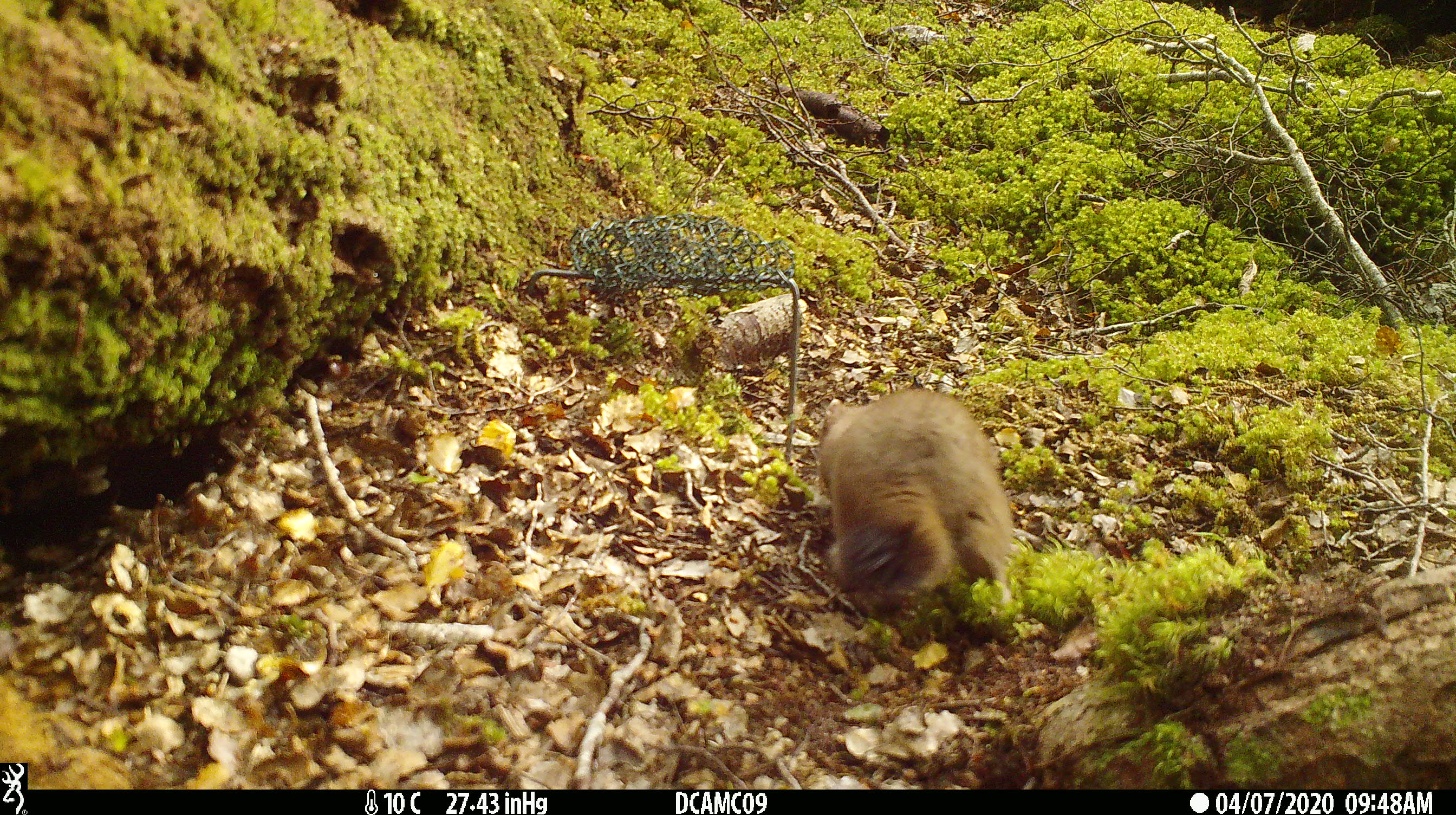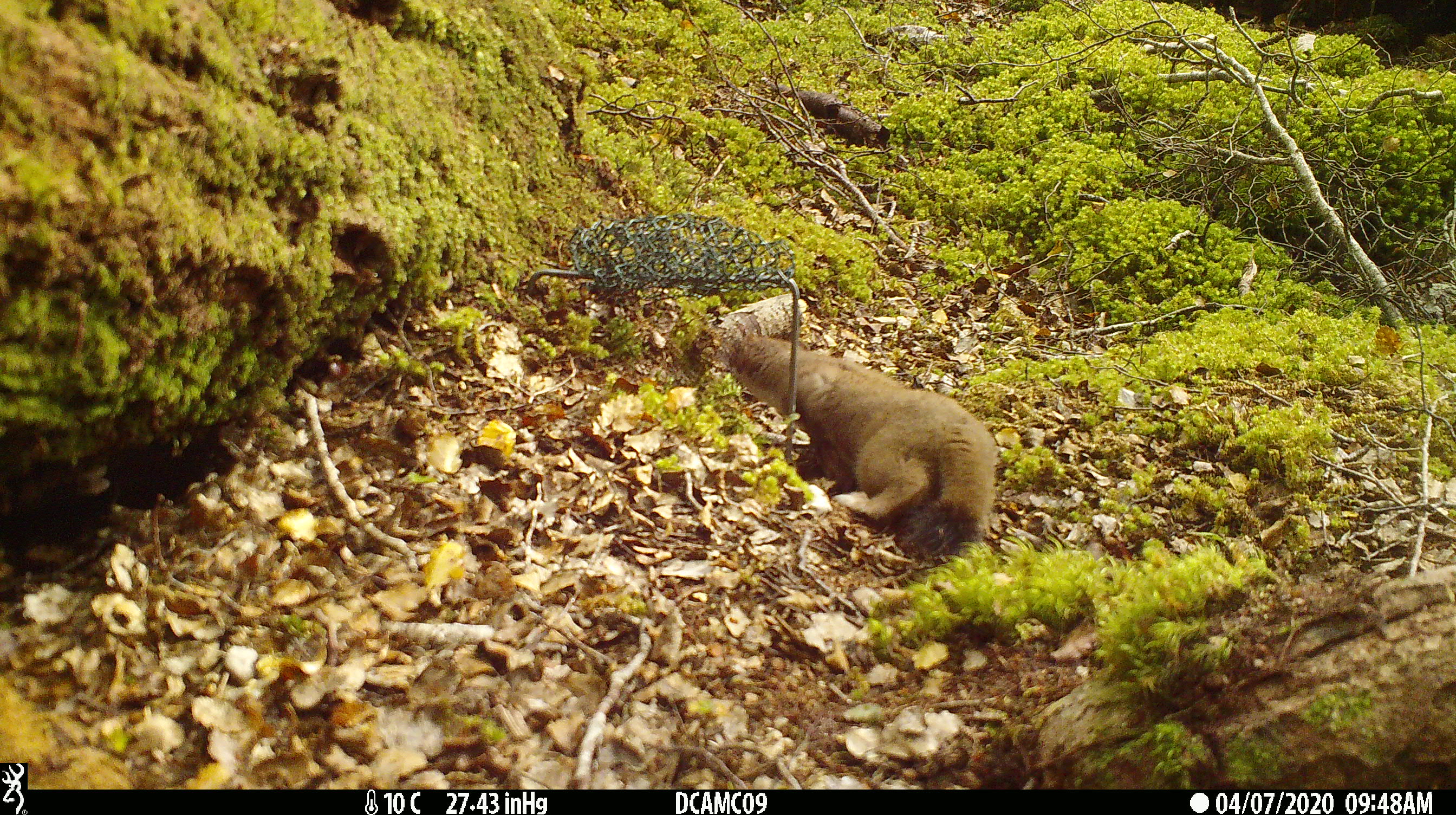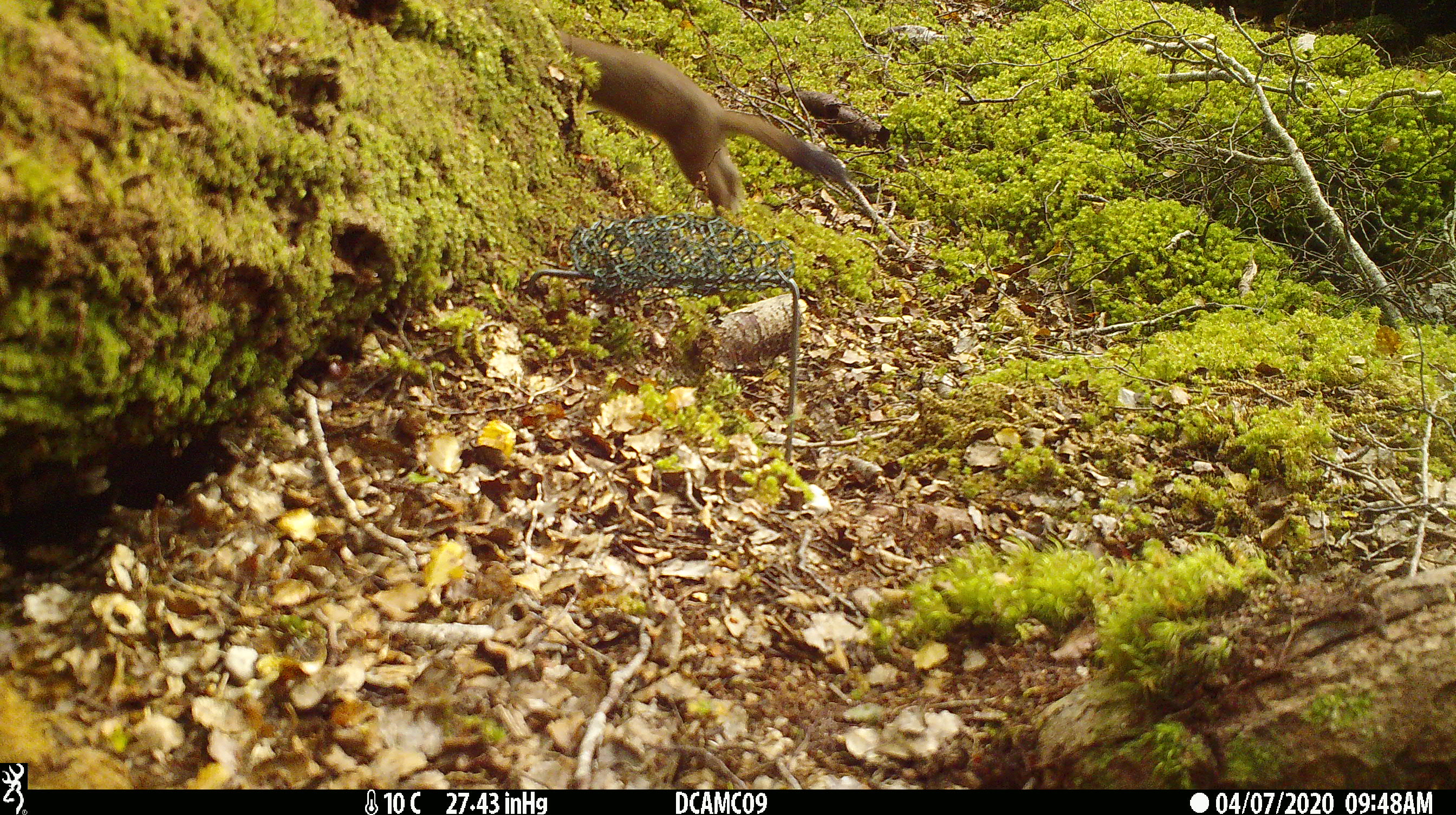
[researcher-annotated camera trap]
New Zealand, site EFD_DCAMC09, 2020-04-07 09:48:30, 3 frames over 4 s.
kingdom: Animalia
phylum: Chordata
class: Mammalia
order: Carnivora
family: Mustelidae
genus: Mustela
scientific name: Mustela erminea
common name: stoat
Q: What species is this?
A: Stoat (Mustela erminea).